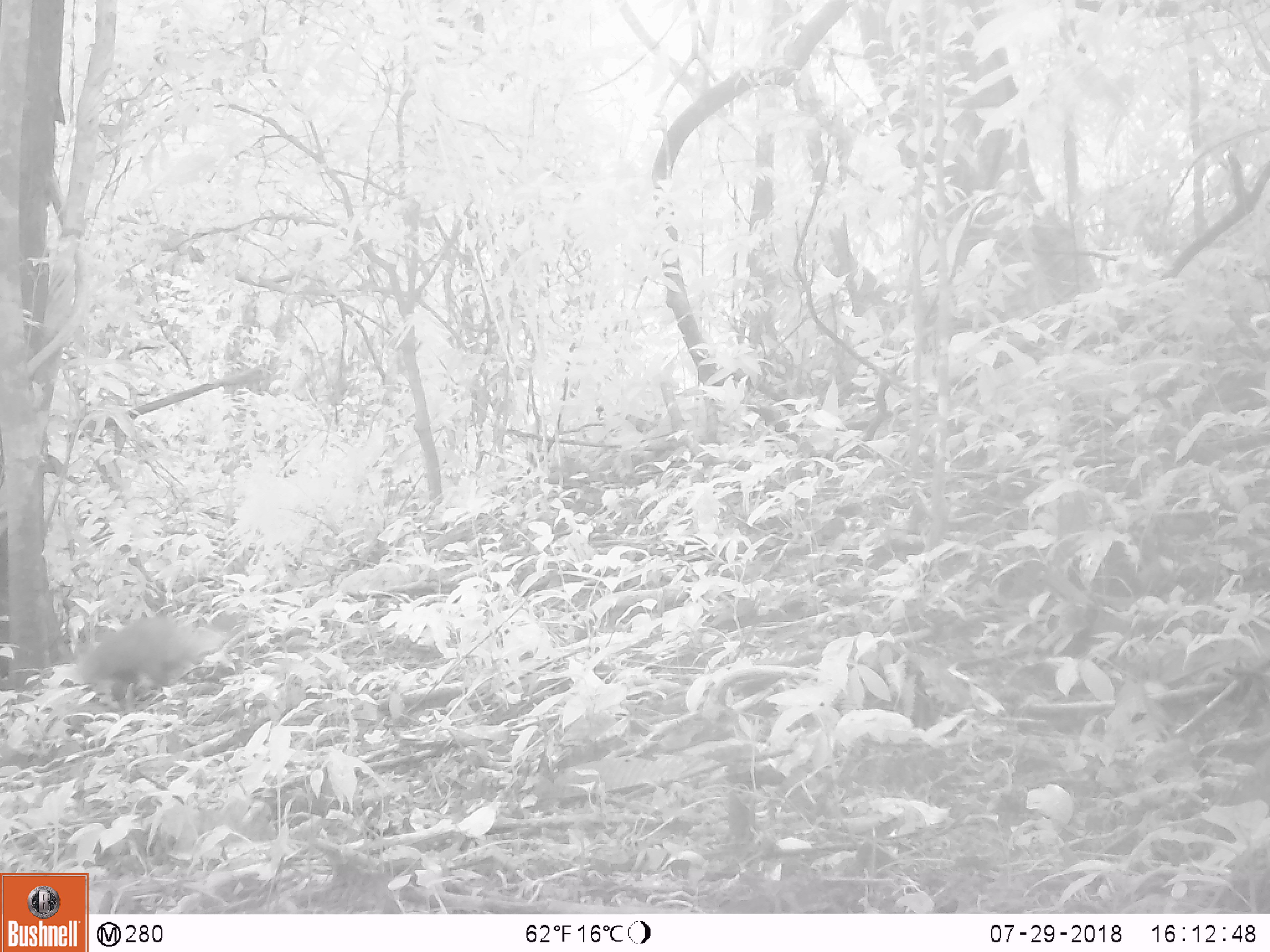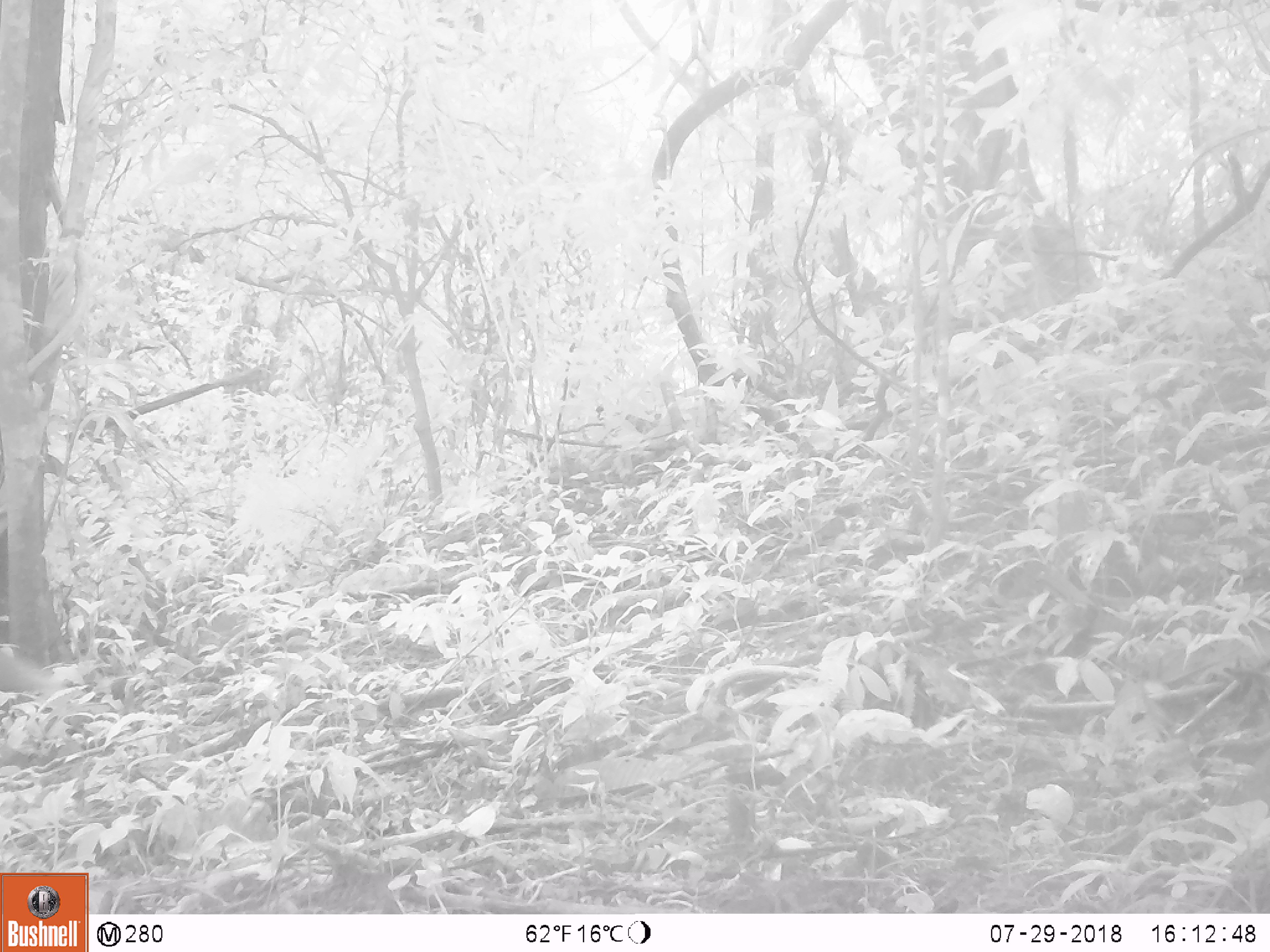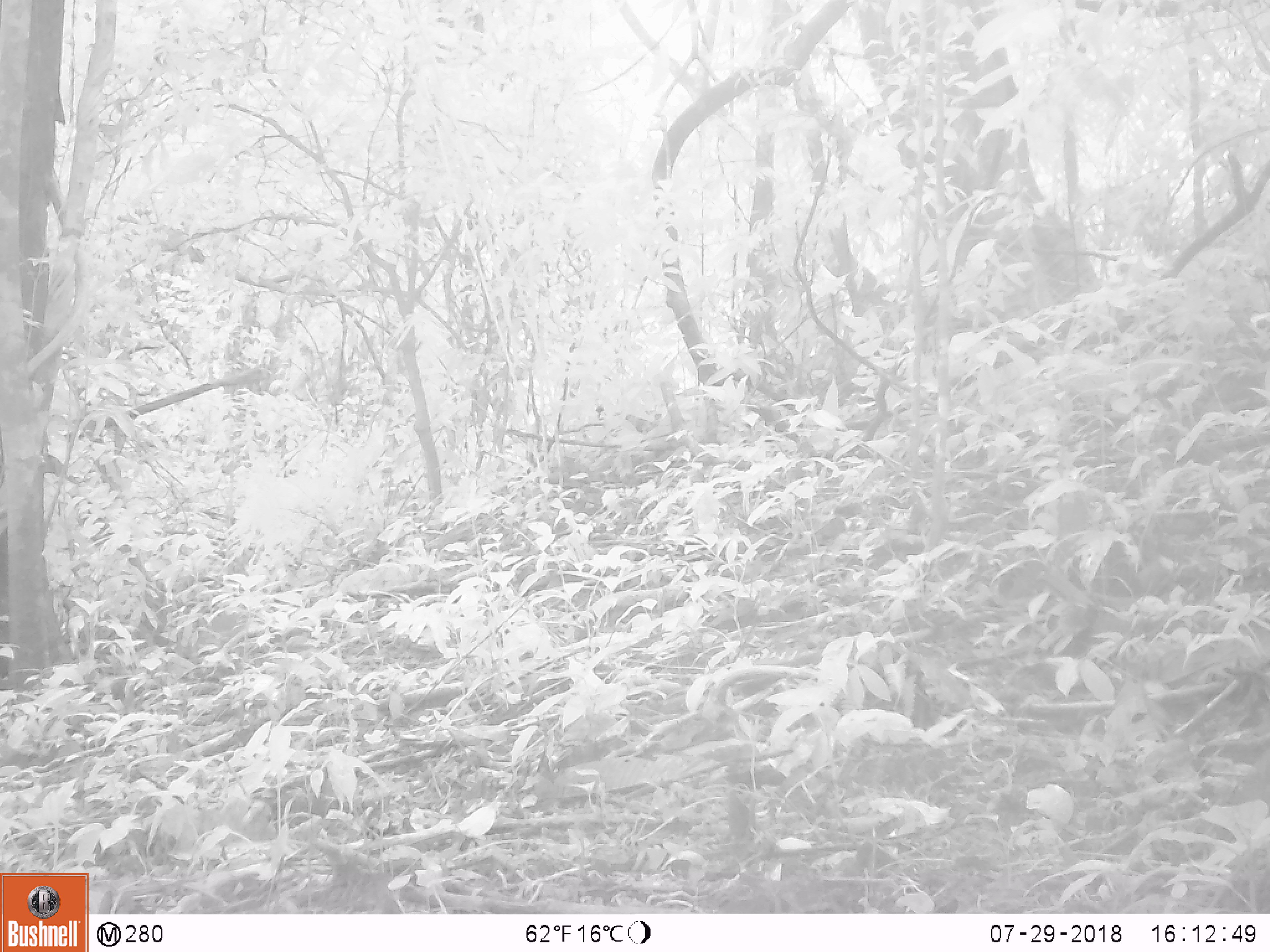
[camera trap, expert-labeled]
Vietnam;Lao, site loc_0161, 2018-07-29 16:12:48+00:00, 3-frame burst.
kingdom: Animalia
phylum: Chordata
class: Mammalia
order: Carnivora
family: Herpestidae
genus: Urva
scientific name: Urva urva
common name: crab-eating mongoose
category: crab eating mongoose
Crab eating mongoose (crab-eating mongoose) (Urva urva). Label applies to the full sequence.